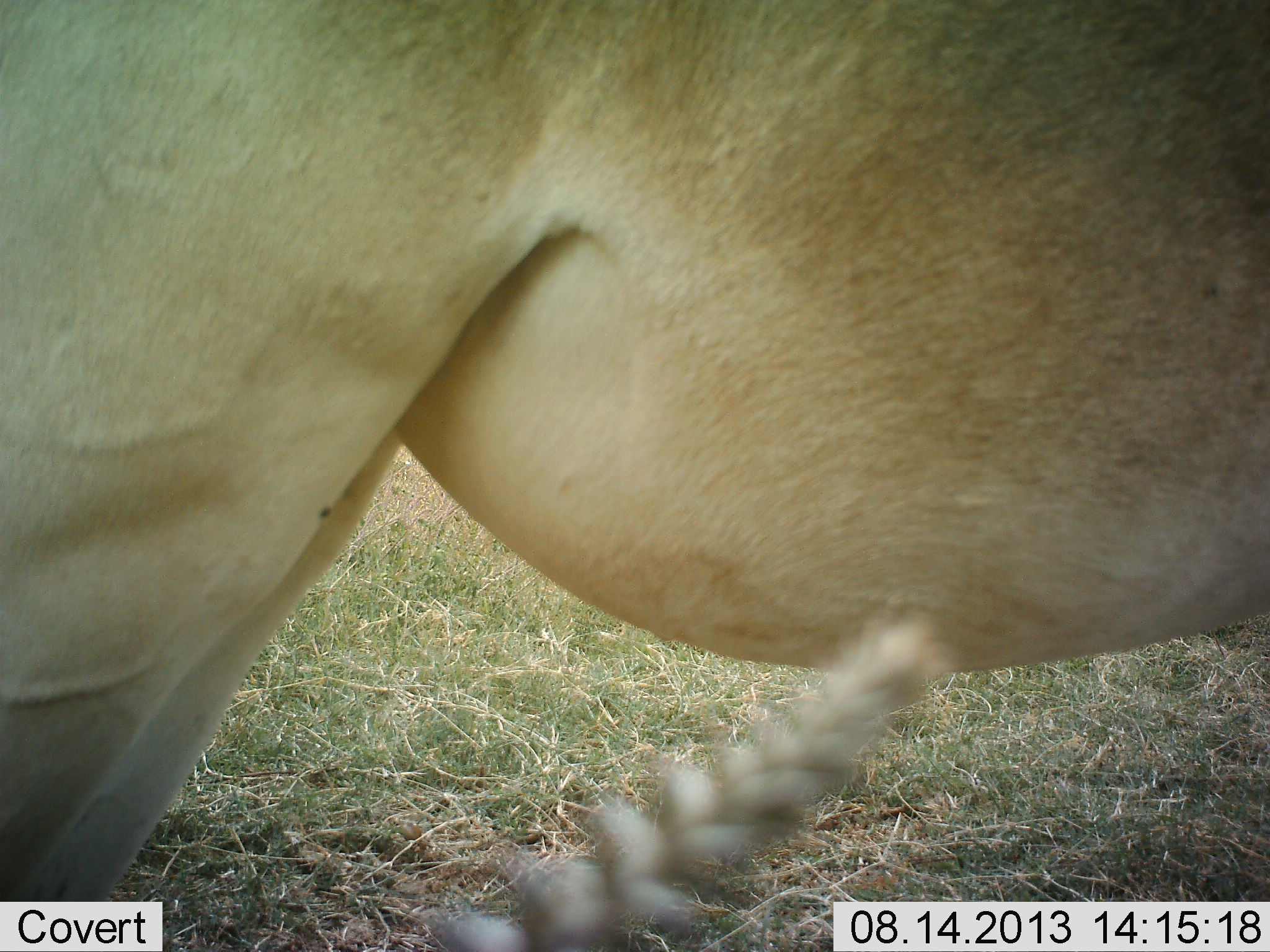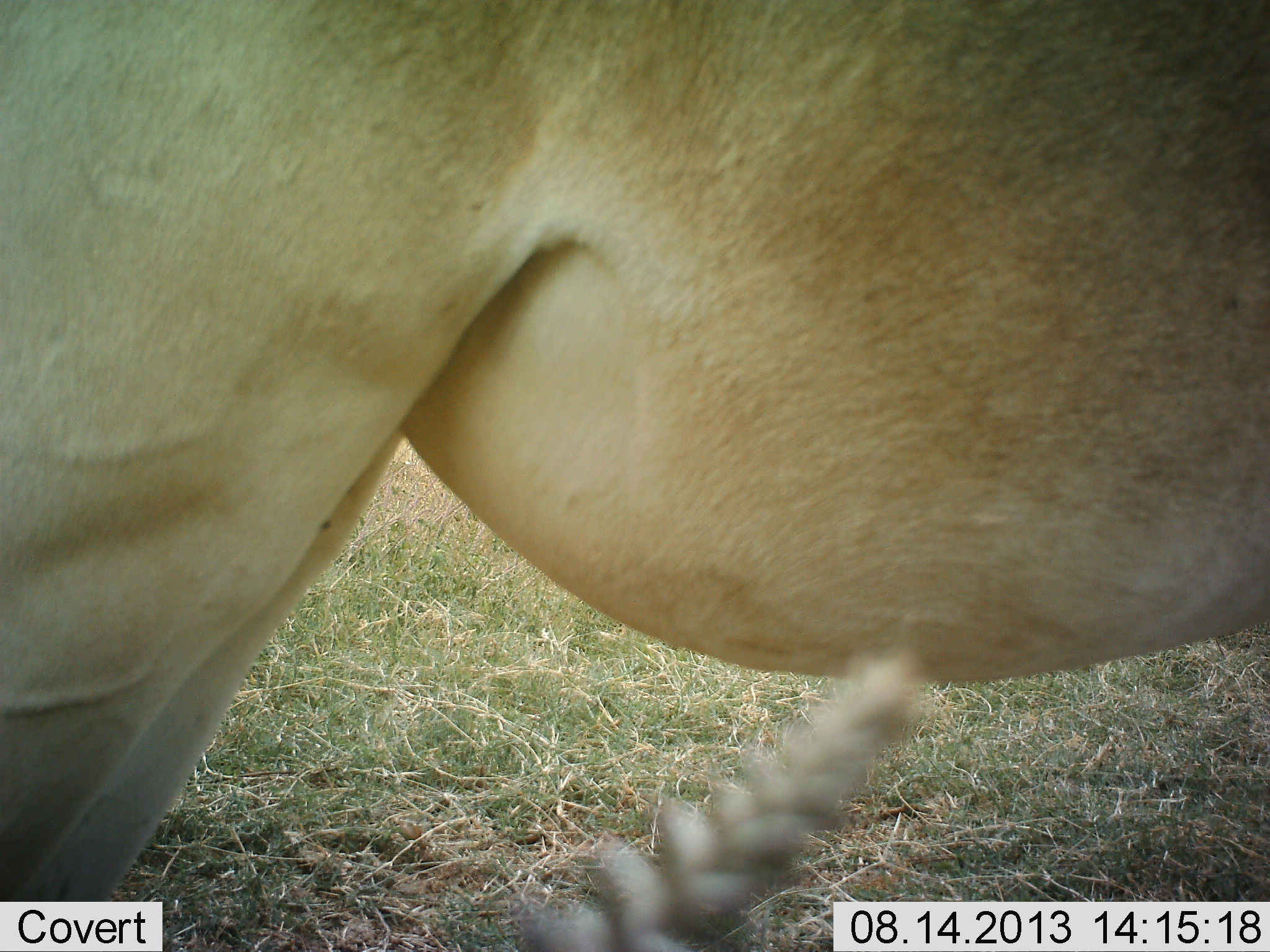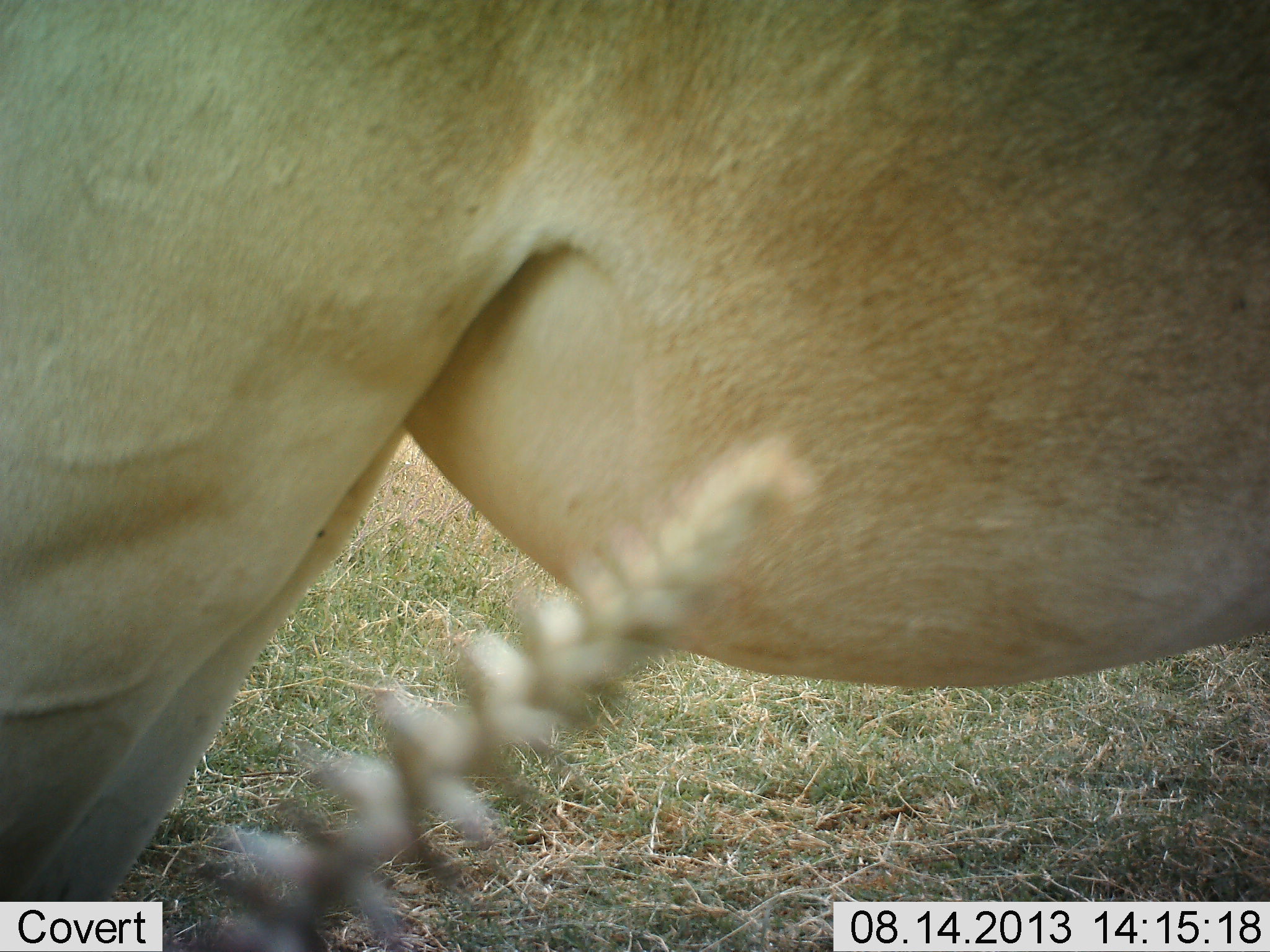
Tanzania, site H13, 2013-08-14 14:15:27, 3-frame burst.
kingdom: Animalia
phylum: Chordata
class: Mammalia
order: Artiodactyla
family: Bovidae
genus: Alcelaphus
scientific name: Alcelaphus buselaphus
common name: hartebeest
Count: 1.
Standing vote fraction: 78%.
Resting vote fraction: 22%.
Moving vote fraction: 0%.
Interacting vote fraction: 0%.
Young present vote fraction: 0%.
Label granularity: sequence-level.